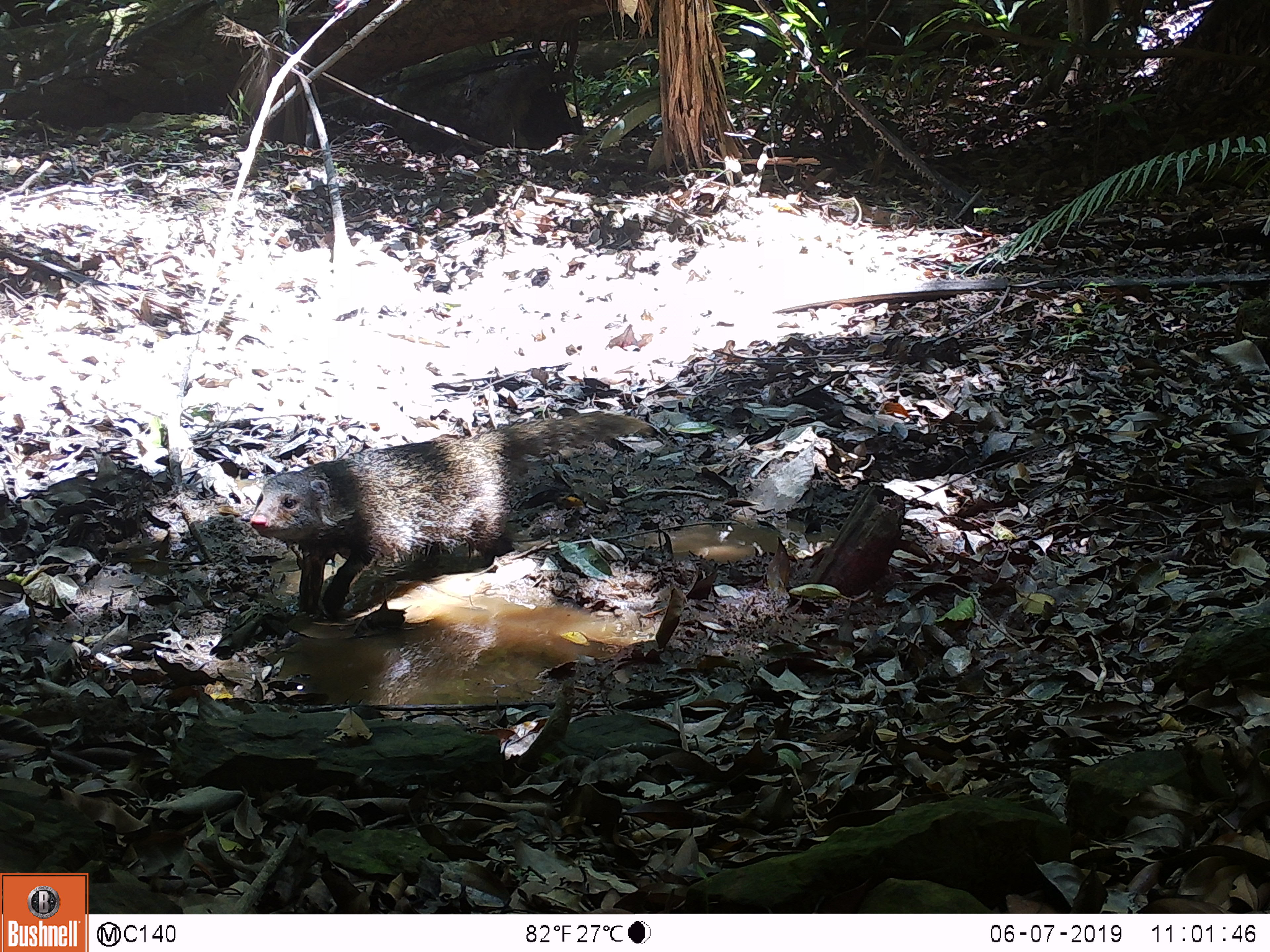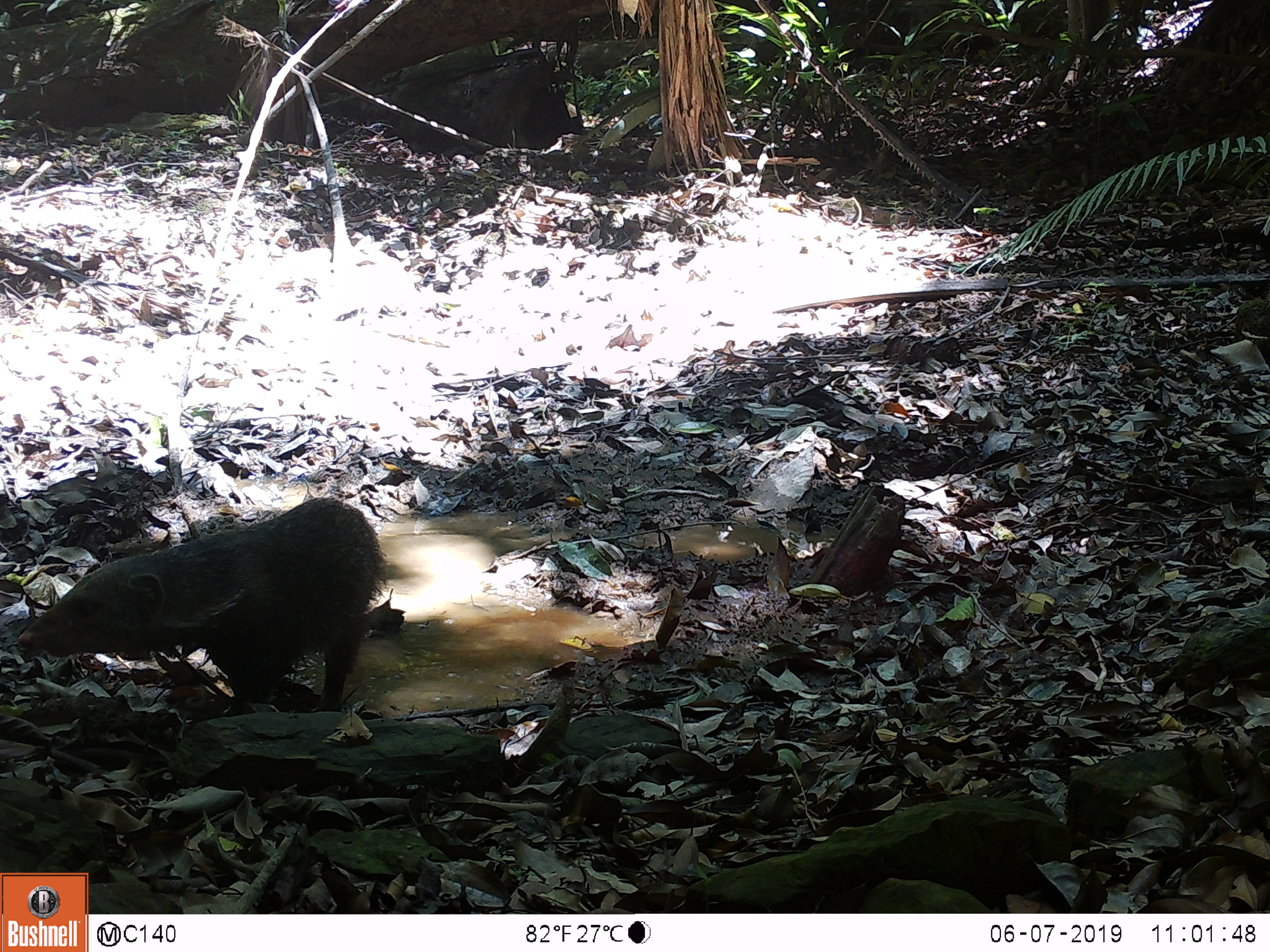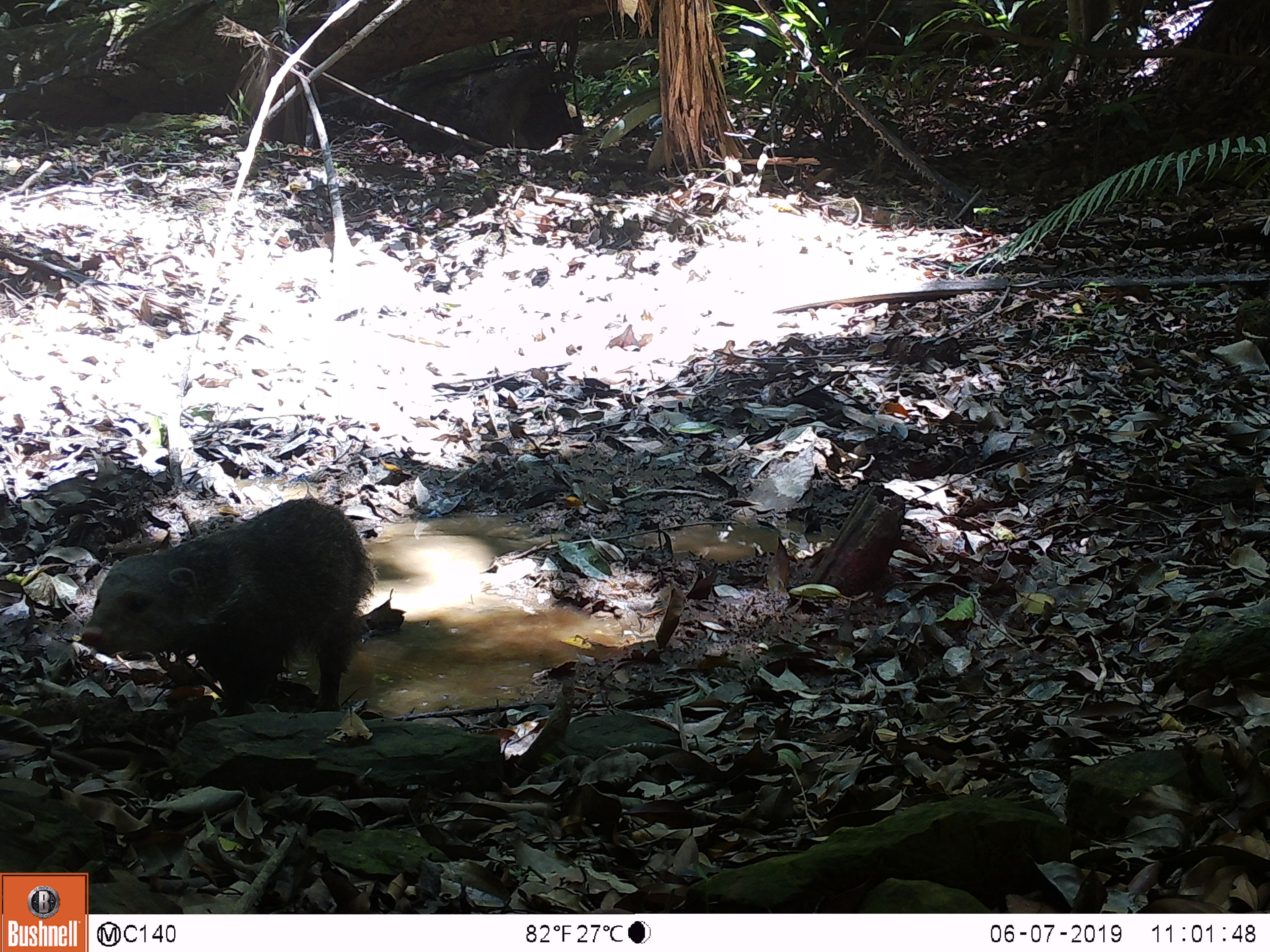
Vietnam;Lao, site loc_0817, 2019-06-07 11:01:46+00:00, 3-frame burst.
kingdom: Animalia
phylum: Chordata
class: Mammalia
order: Carnivora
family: Herpestidae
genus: Urva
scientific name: Urva urva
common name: crab-eating mongoose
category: crab eating mongoose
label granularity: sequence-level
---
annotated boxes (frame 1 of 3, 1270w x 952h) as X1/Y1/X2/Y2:
crab eating mongoose: 249/411/654/612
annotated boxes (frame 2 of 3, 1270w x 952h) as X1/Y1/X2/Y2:
crab eating mongoose: 18/497/388/712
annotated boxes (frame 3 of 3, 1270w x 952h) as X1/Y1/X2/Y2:
crab eating mongoose: 81/498/380/717